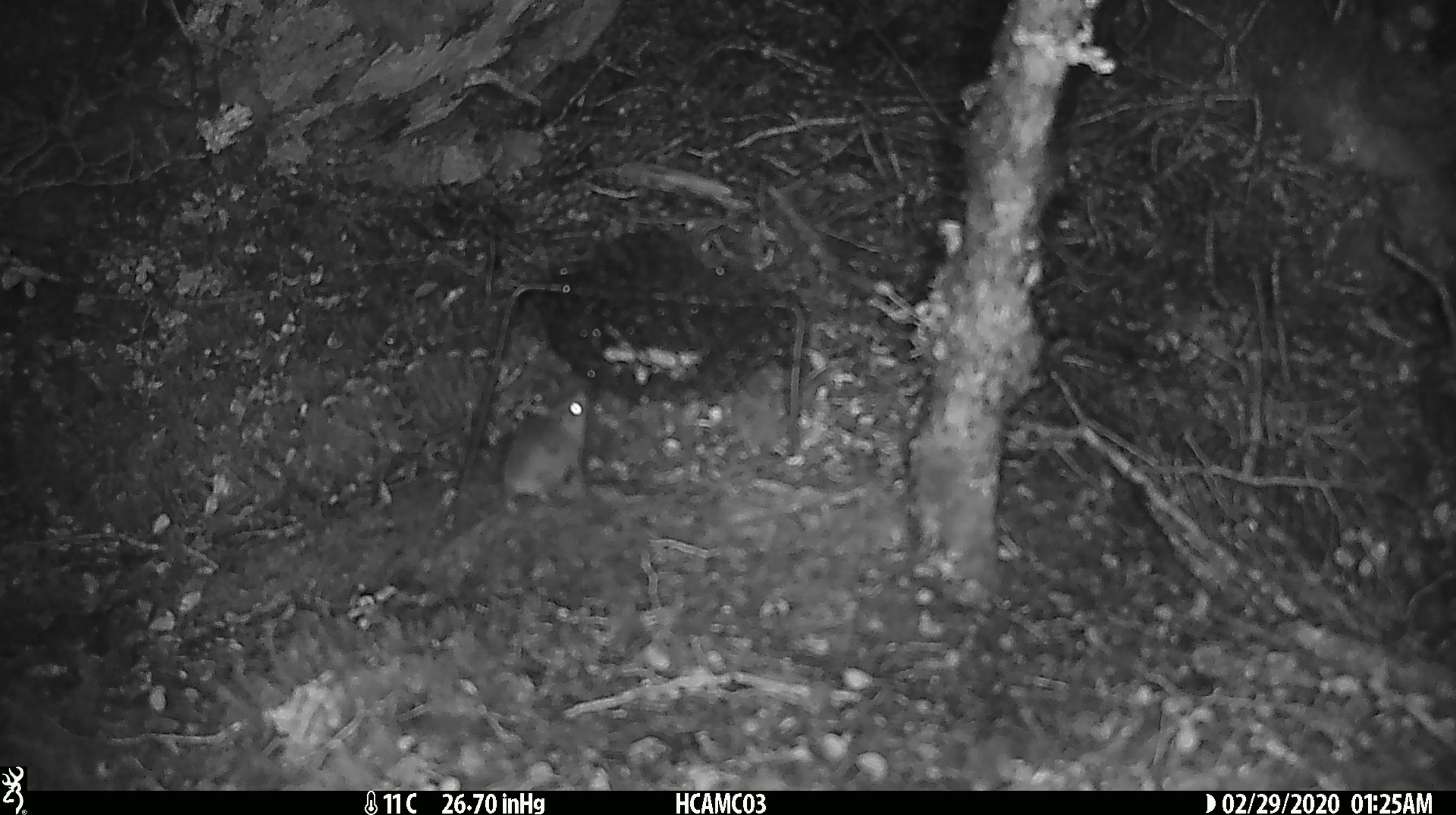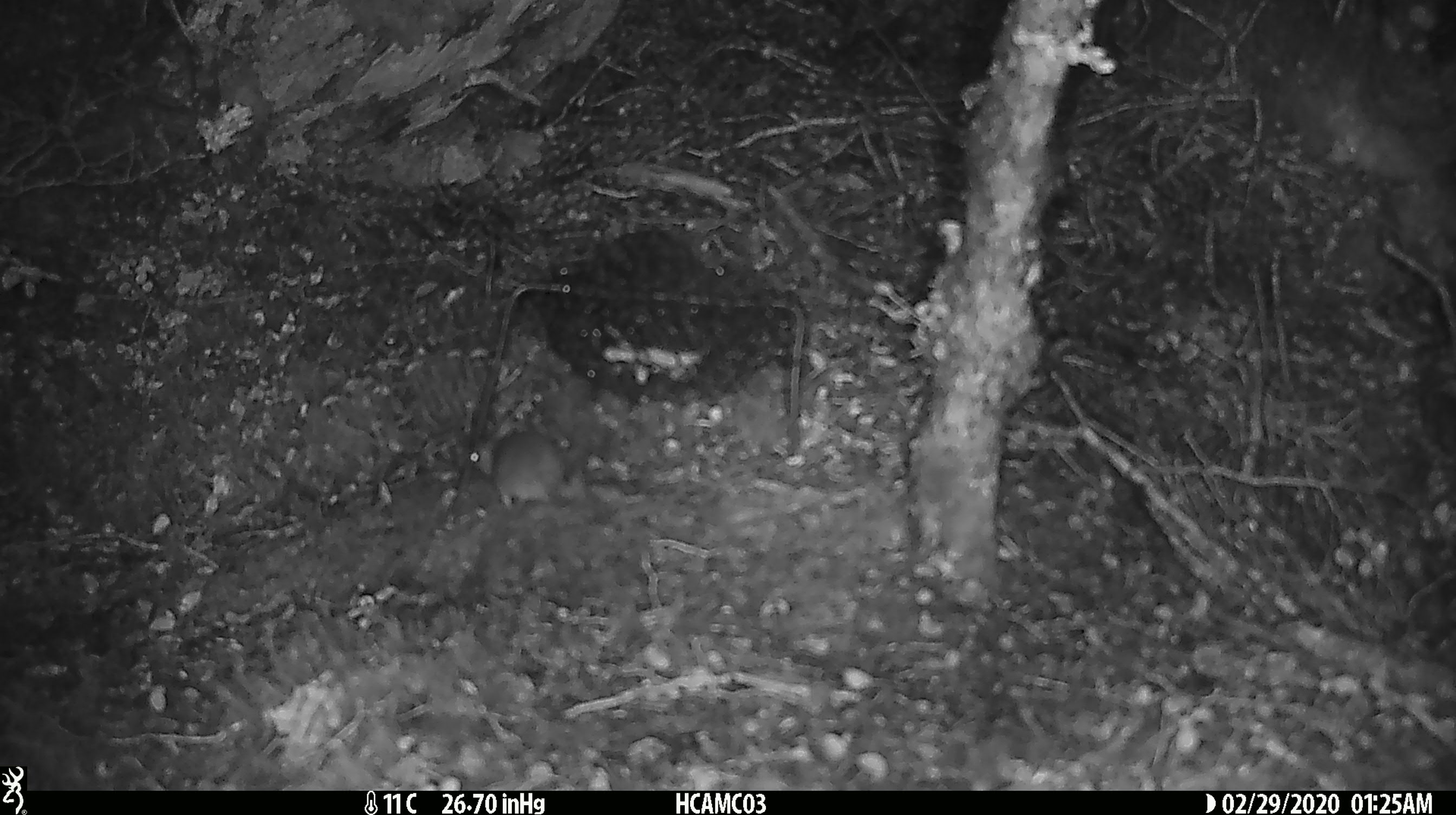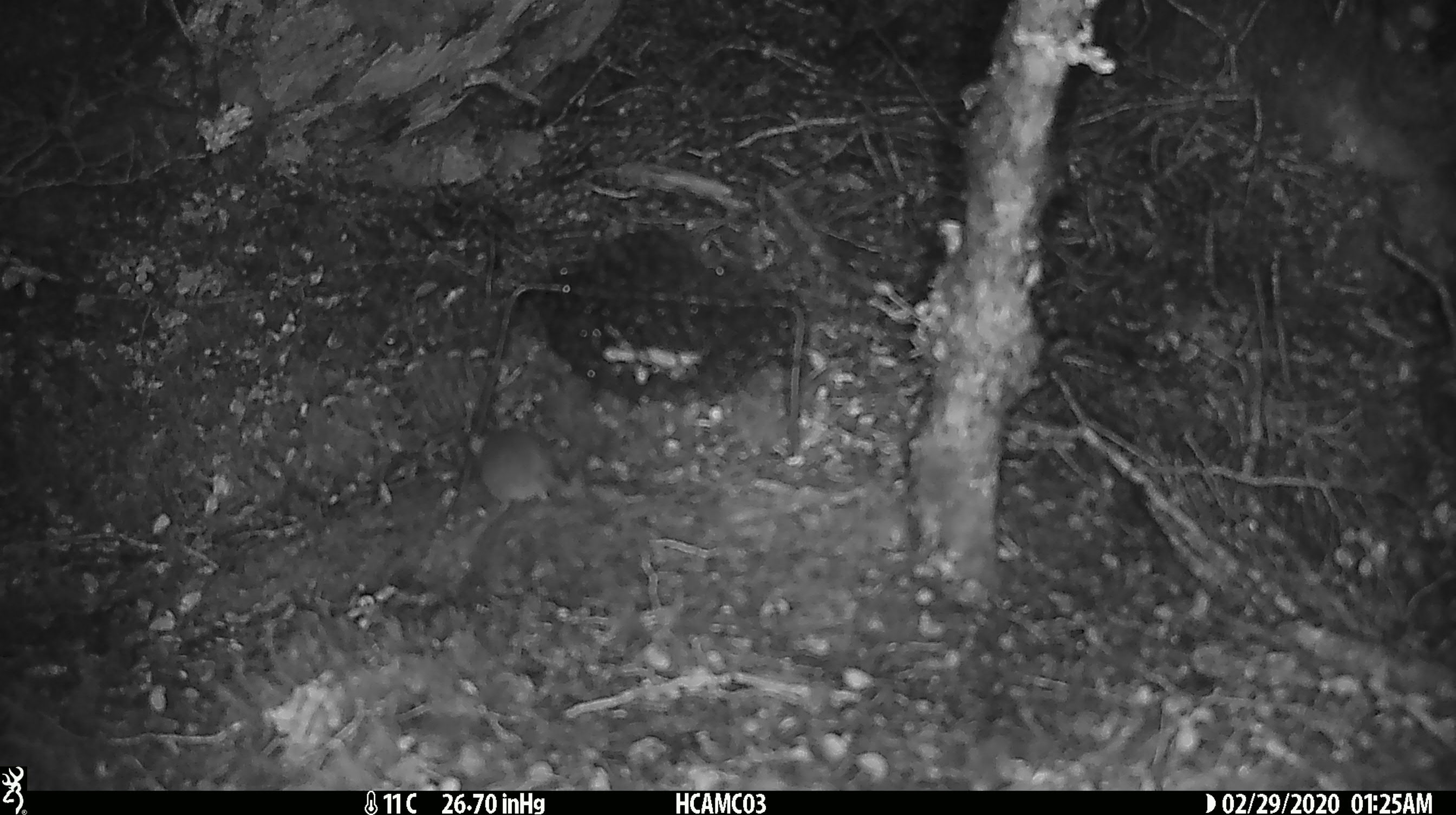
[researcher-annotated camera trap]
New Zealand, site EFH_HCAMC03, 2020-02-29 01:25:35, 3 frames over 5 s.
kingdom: Animalia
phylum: Chordata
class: Mammalia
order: Rodentia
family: Muridae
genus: Mus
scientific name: Mus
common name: mouse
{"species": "mouse (Mus)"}